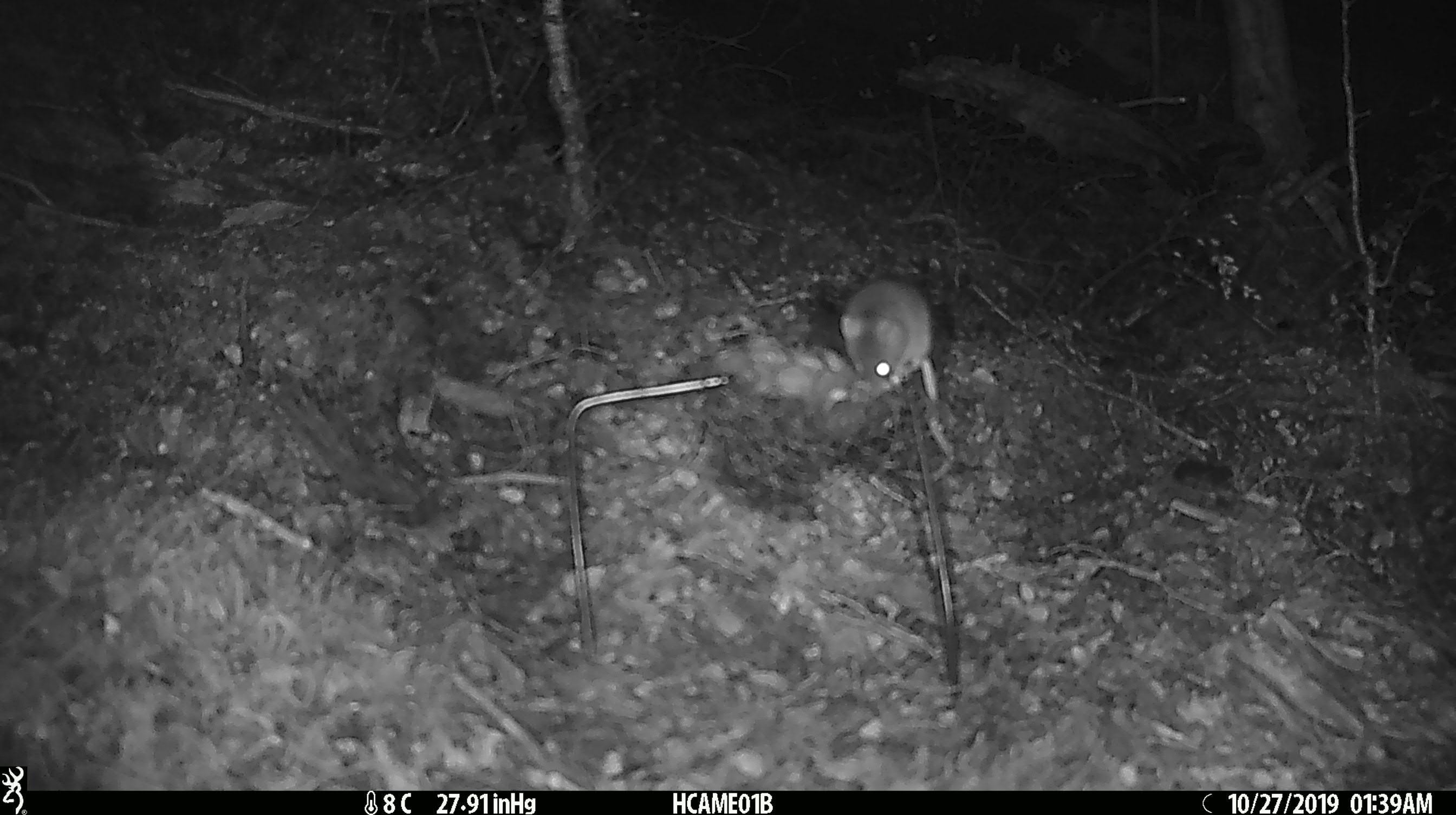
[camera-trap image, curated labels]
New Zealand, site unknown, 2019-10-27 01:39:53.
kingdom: Animalia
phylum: Chordata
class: Mammalia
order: Rodentia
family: Muridae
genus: Mus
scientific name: Mus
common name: mouse